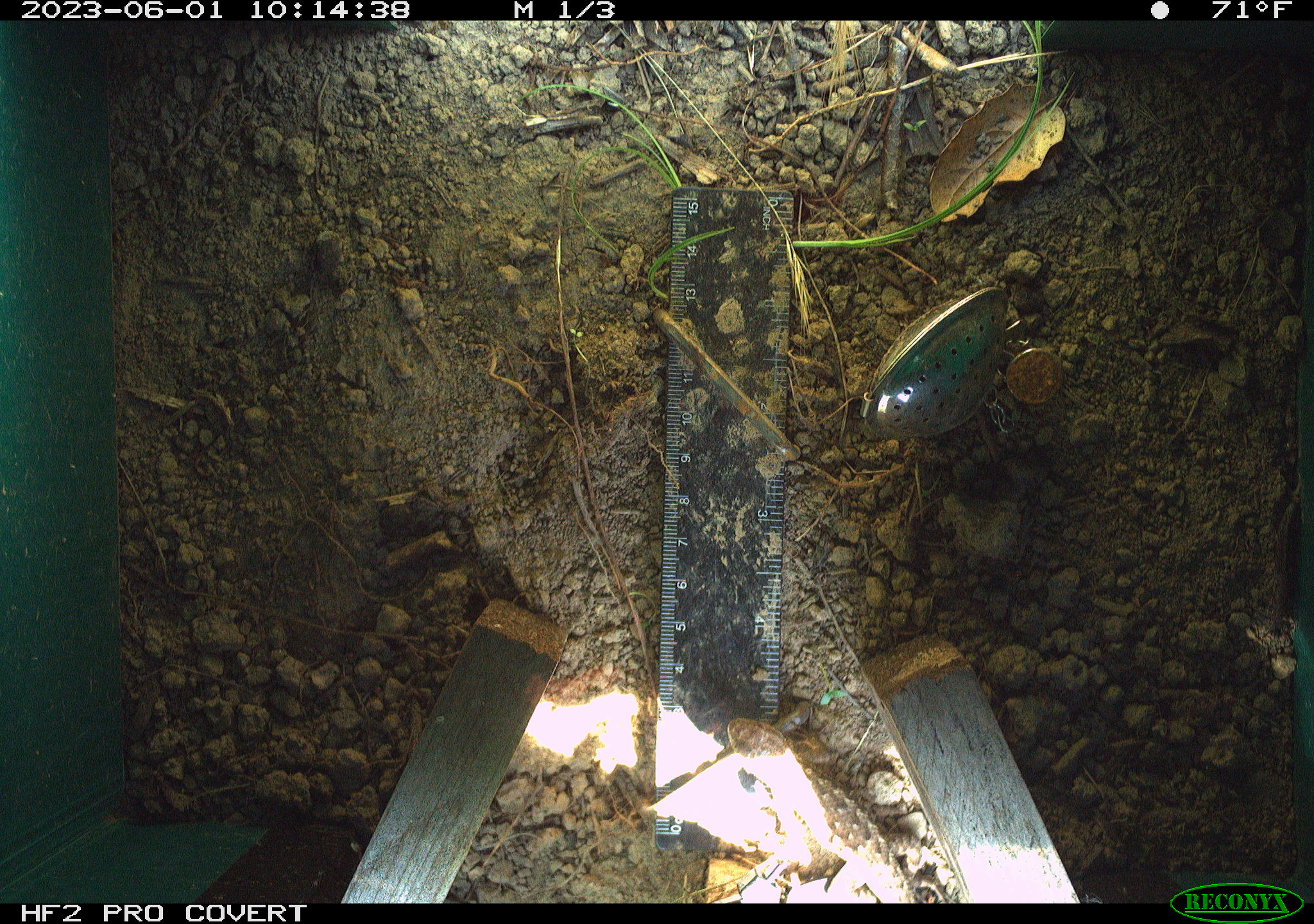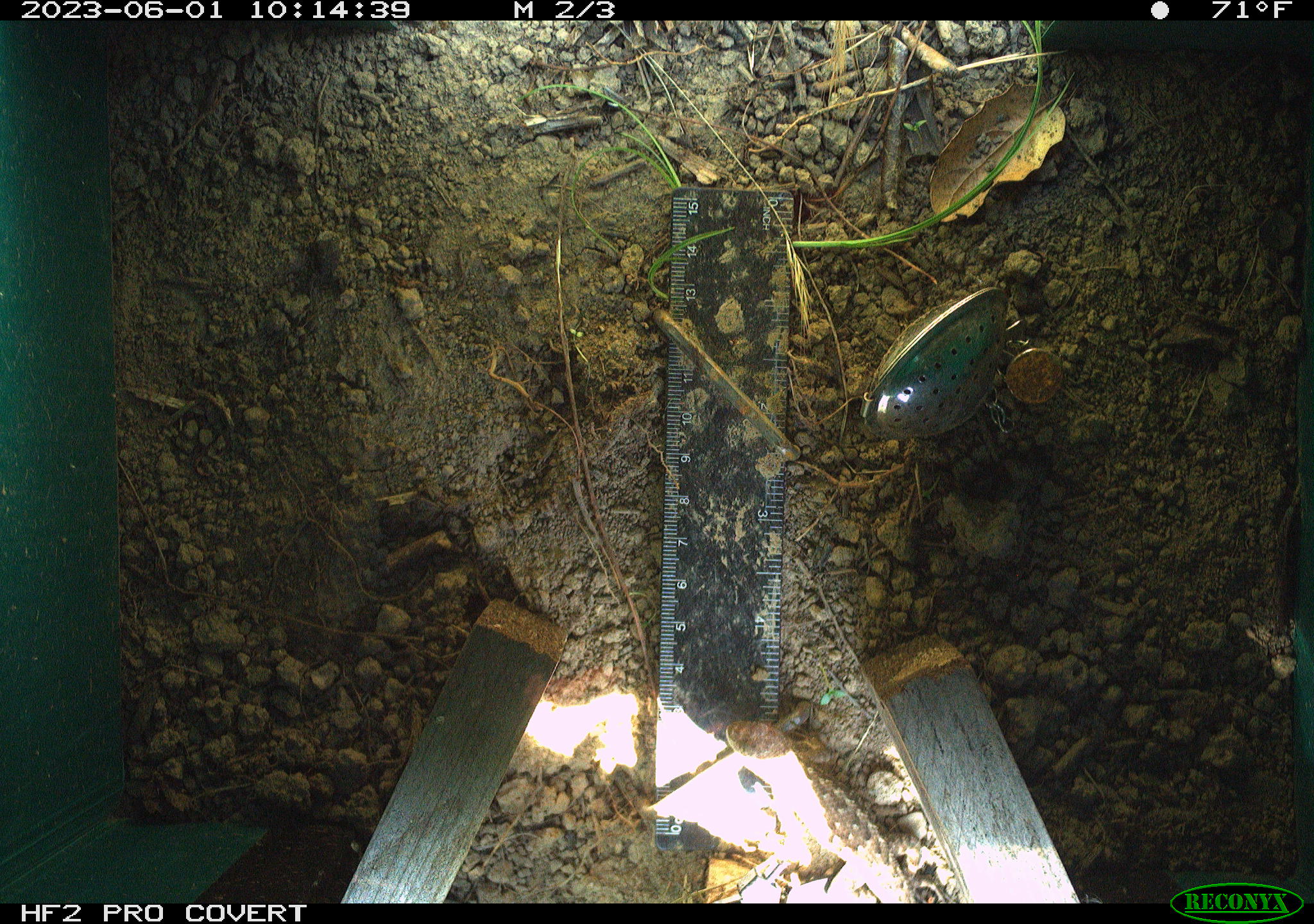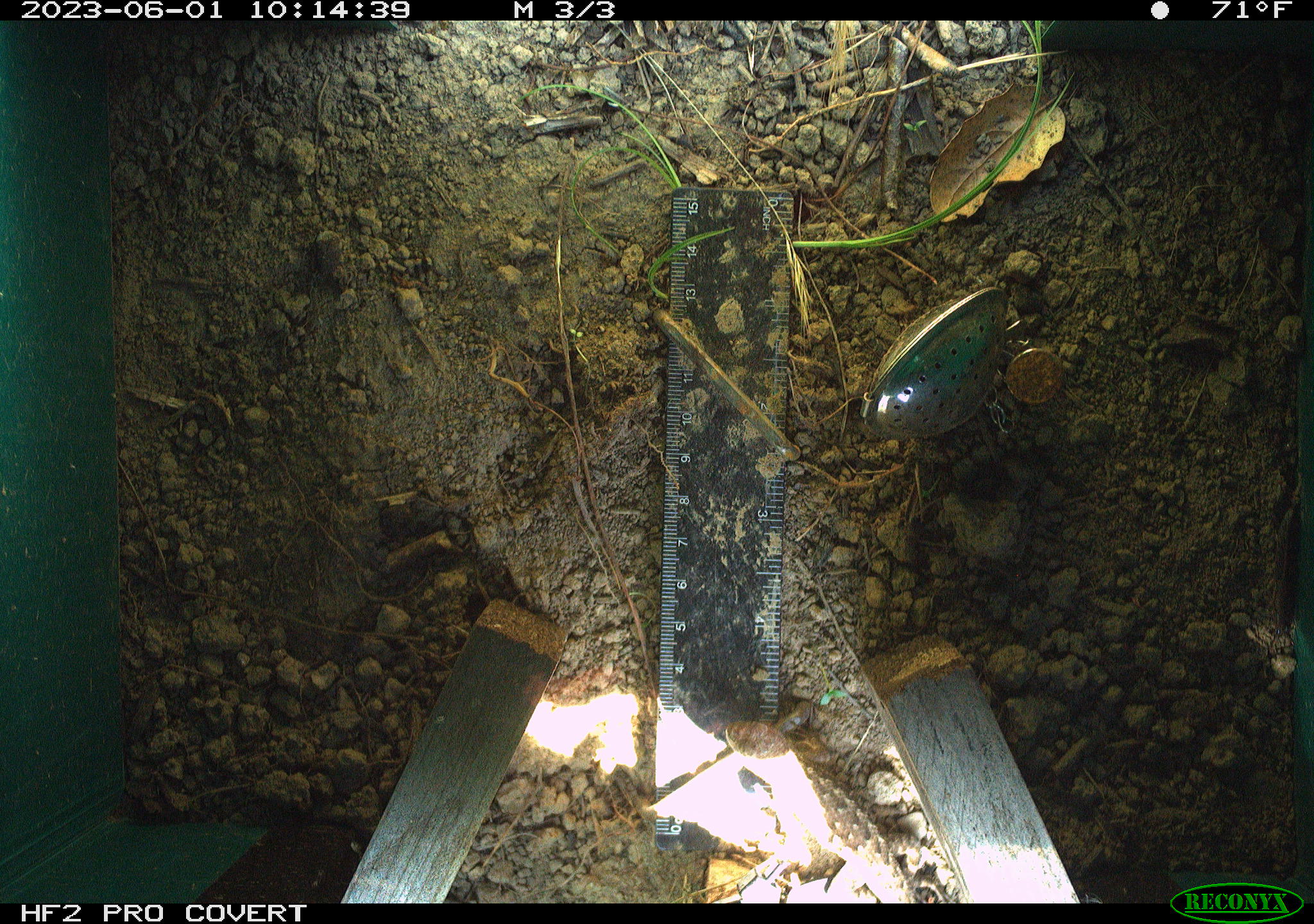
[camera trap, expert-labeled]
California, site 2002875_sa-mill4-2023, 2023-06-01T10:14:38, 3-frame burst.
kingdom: Animalia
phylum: Chordata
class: Reptilia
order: Squamata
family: Phrynosomatidae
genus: Sceloporus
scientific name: Sceloporus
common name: spiny lizards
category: sceloporus species